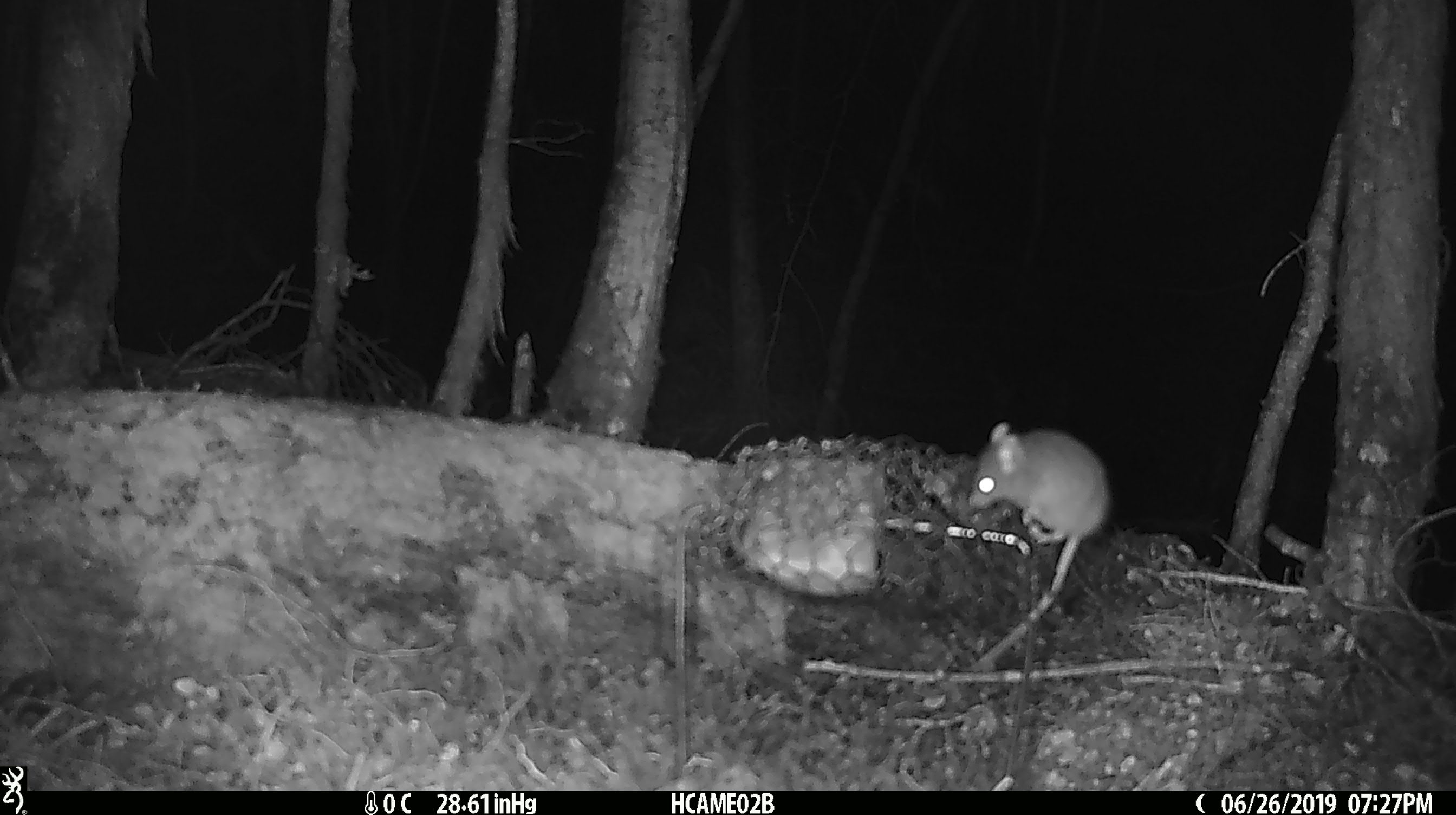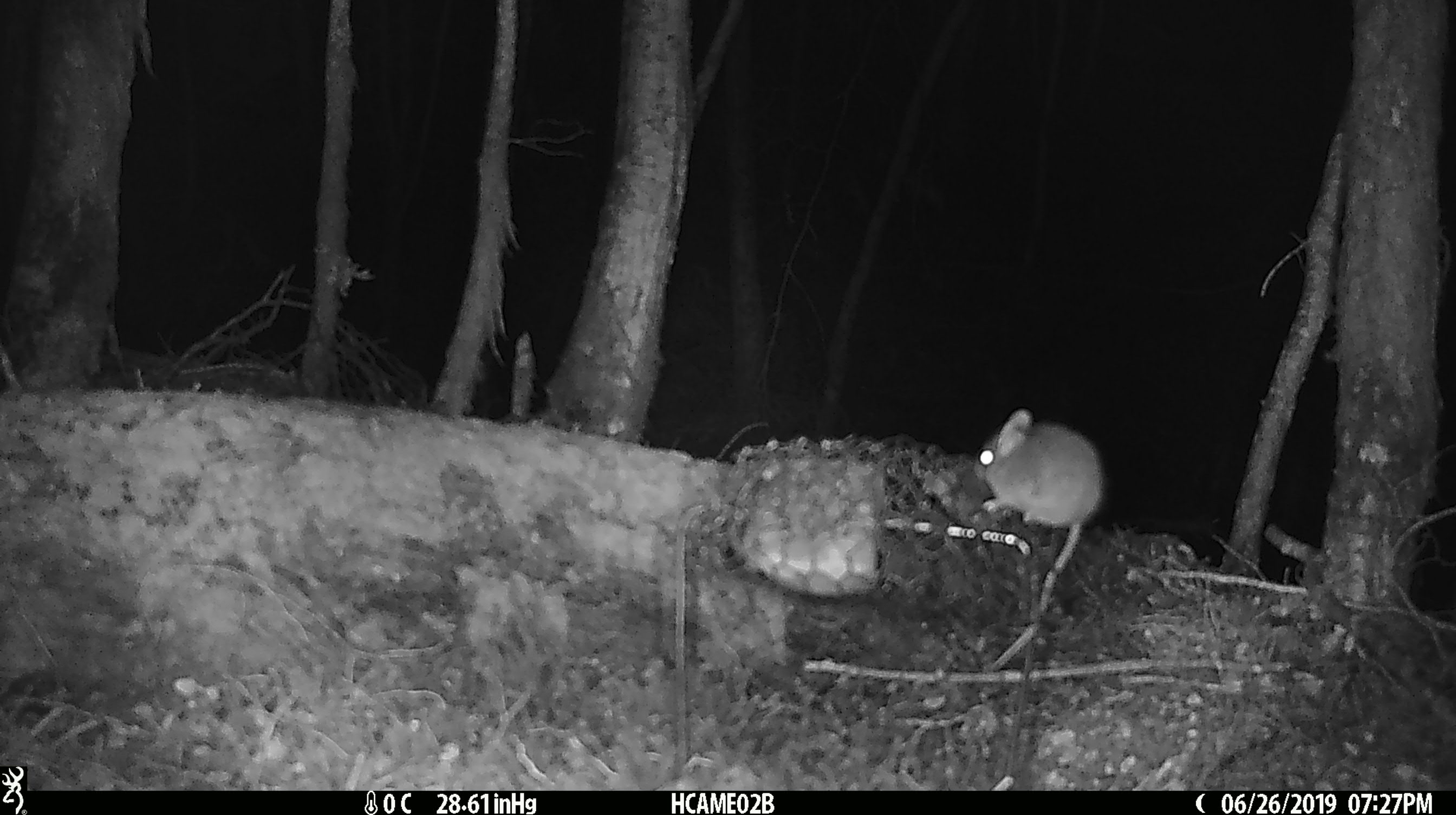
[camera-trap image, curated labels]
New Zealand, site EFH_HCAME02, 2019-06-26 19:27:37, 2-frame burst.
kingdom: Animalia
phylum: Chordata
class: Mammalia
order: Rodentia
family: Muridae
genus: Mus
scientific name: Mus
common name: mouse